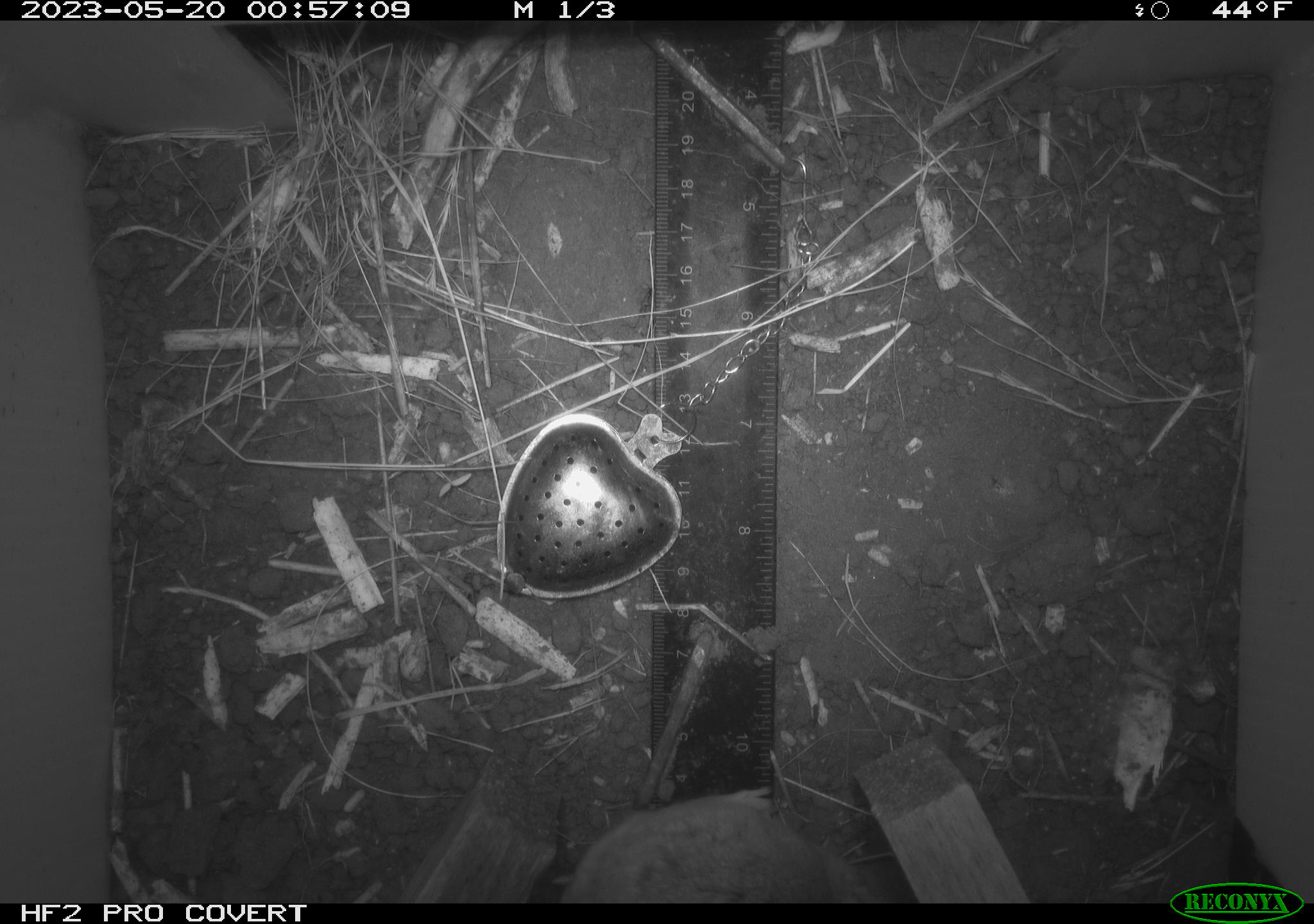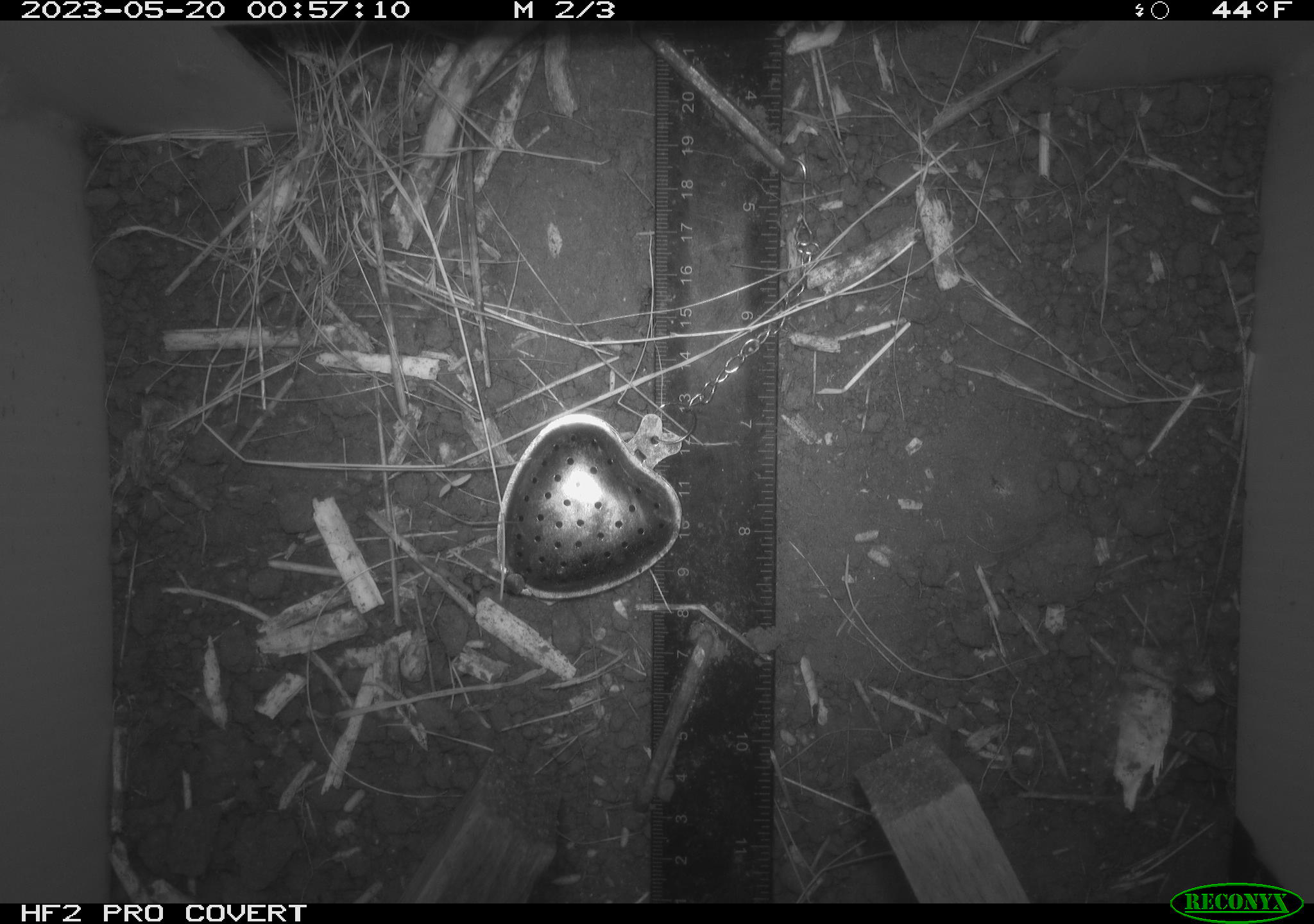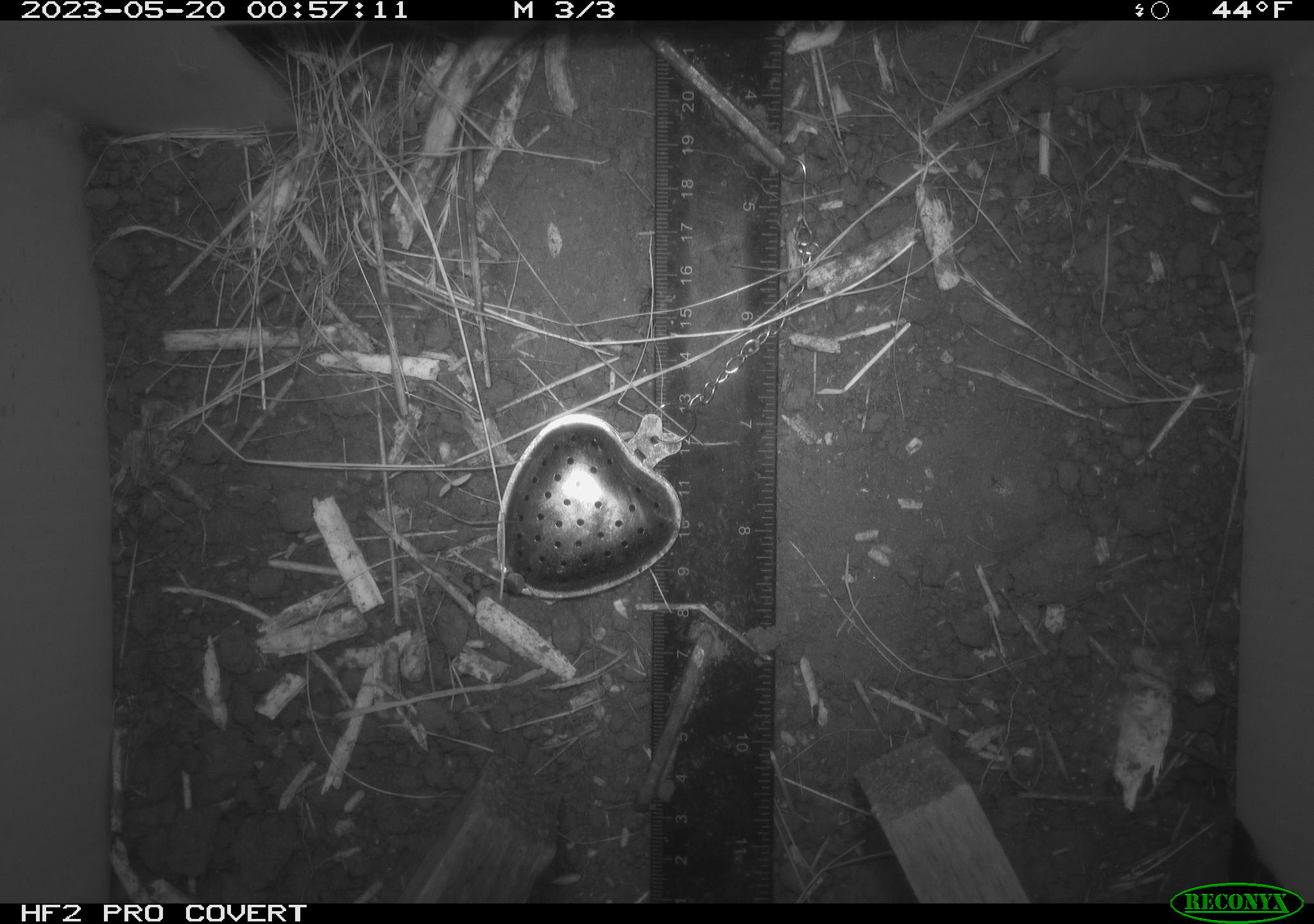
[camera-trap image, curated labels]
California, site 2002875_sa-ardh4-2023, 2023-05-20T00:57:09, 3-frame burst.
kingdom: Animalia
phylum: Chordata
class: Mammalia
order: Rodentia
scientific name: Rodentia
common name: mouse species